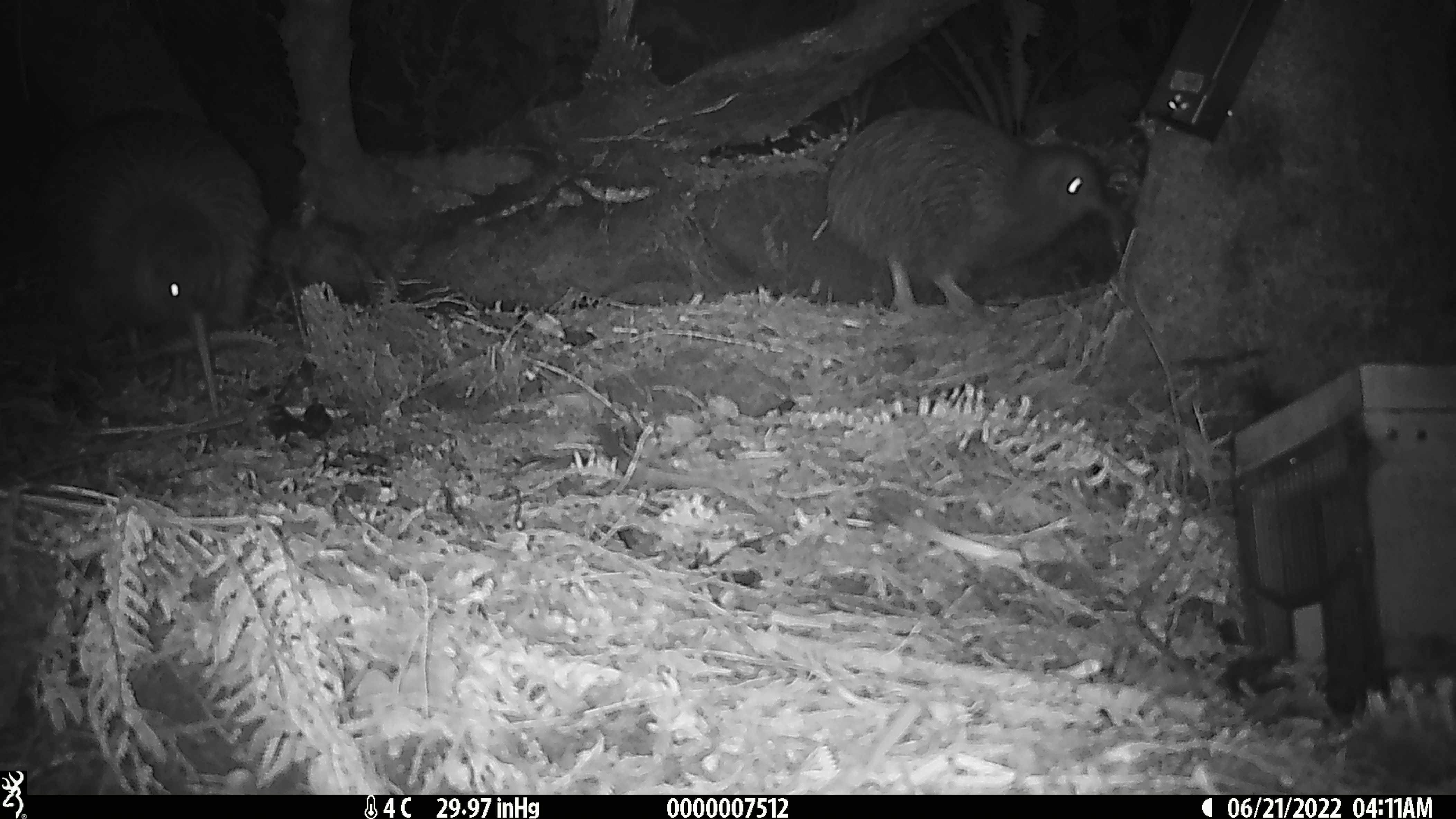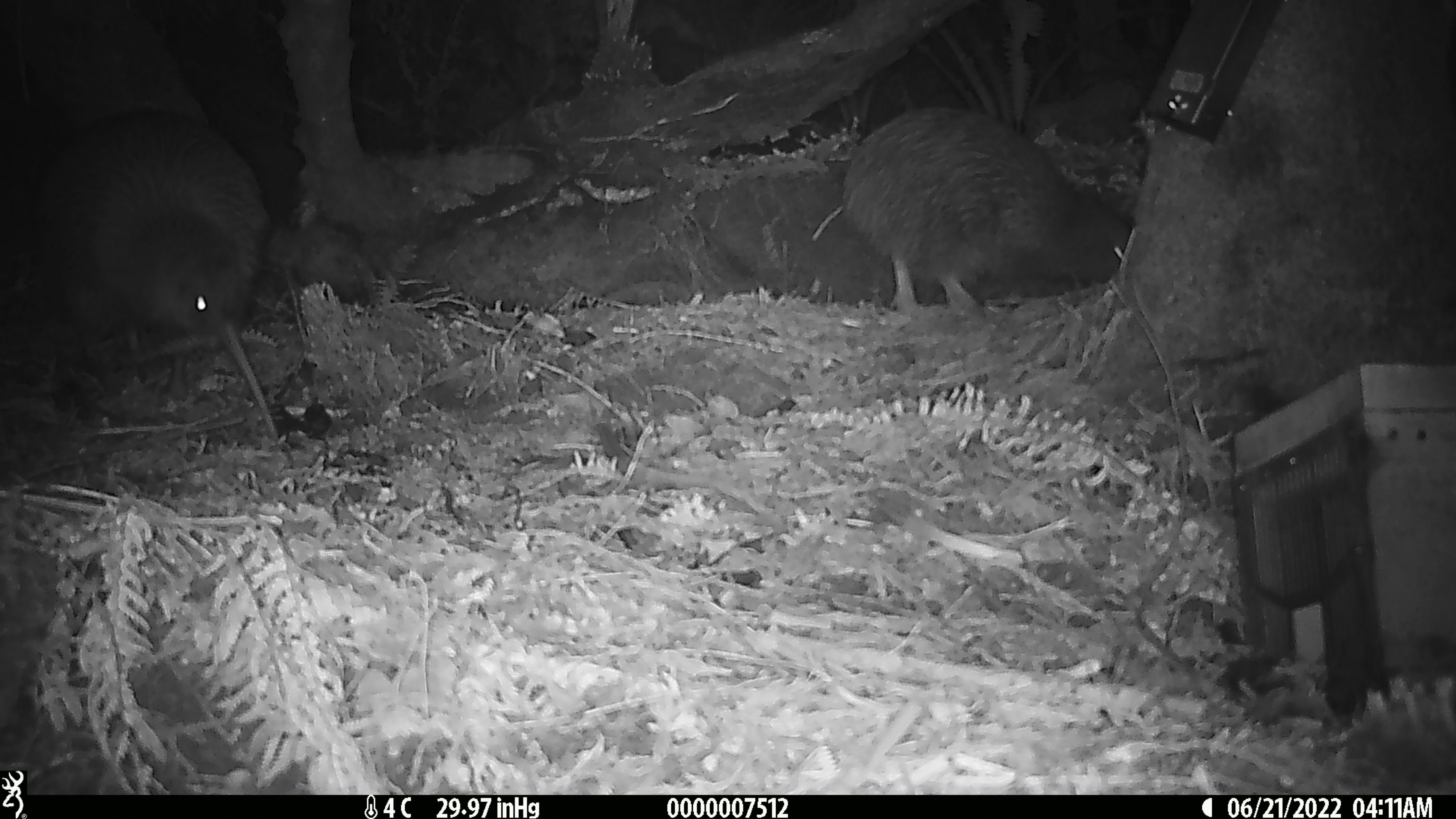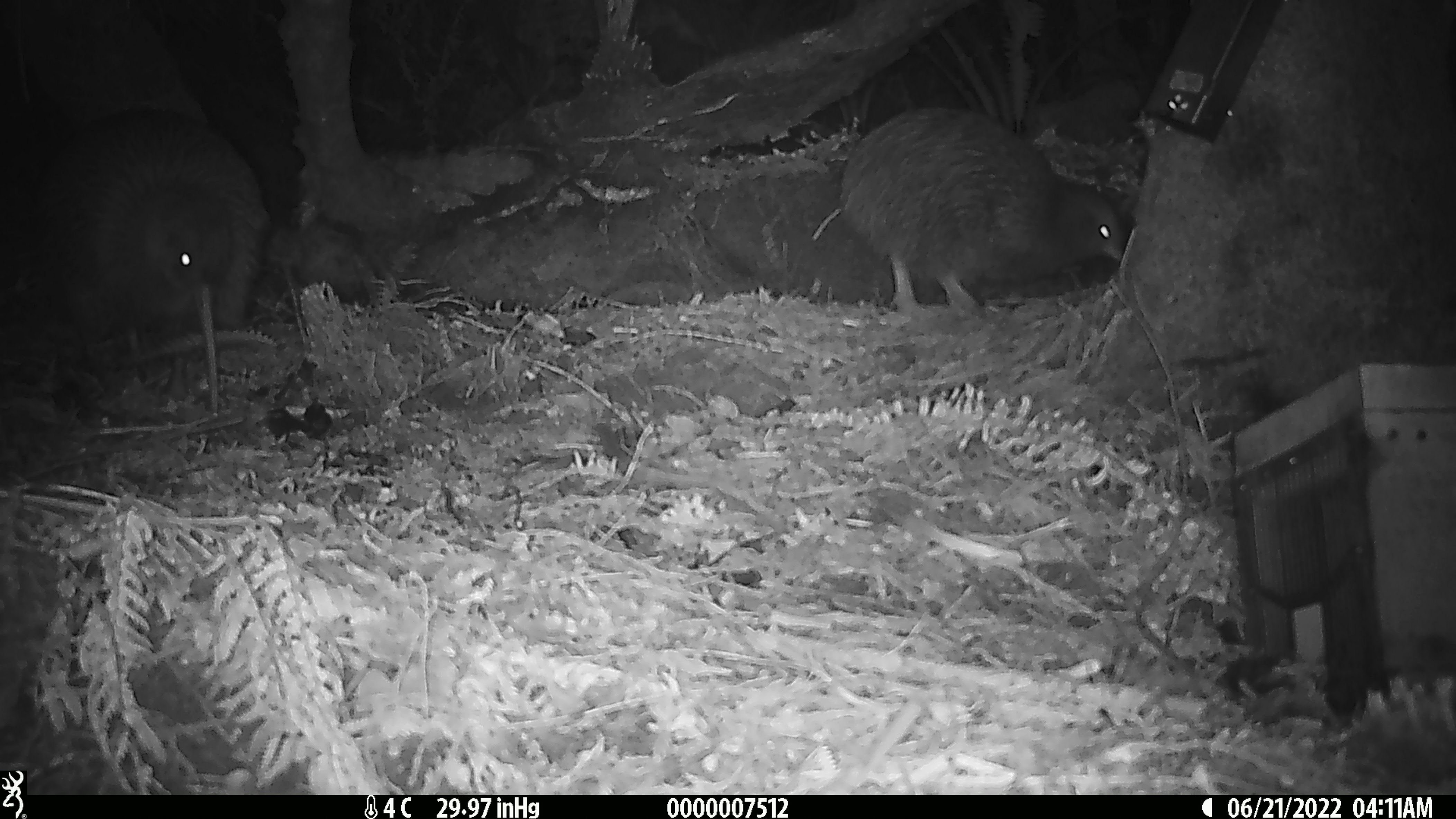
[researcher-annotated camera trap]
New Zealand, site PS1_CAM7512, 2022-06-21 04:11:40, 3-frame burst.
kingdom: Animalia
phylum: Chordata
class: Aves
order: Apterygiformes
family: Apterygidae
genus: Apteryx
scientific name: Apteryx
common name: kiwi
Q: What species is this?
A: Kiwi (Apteryx).